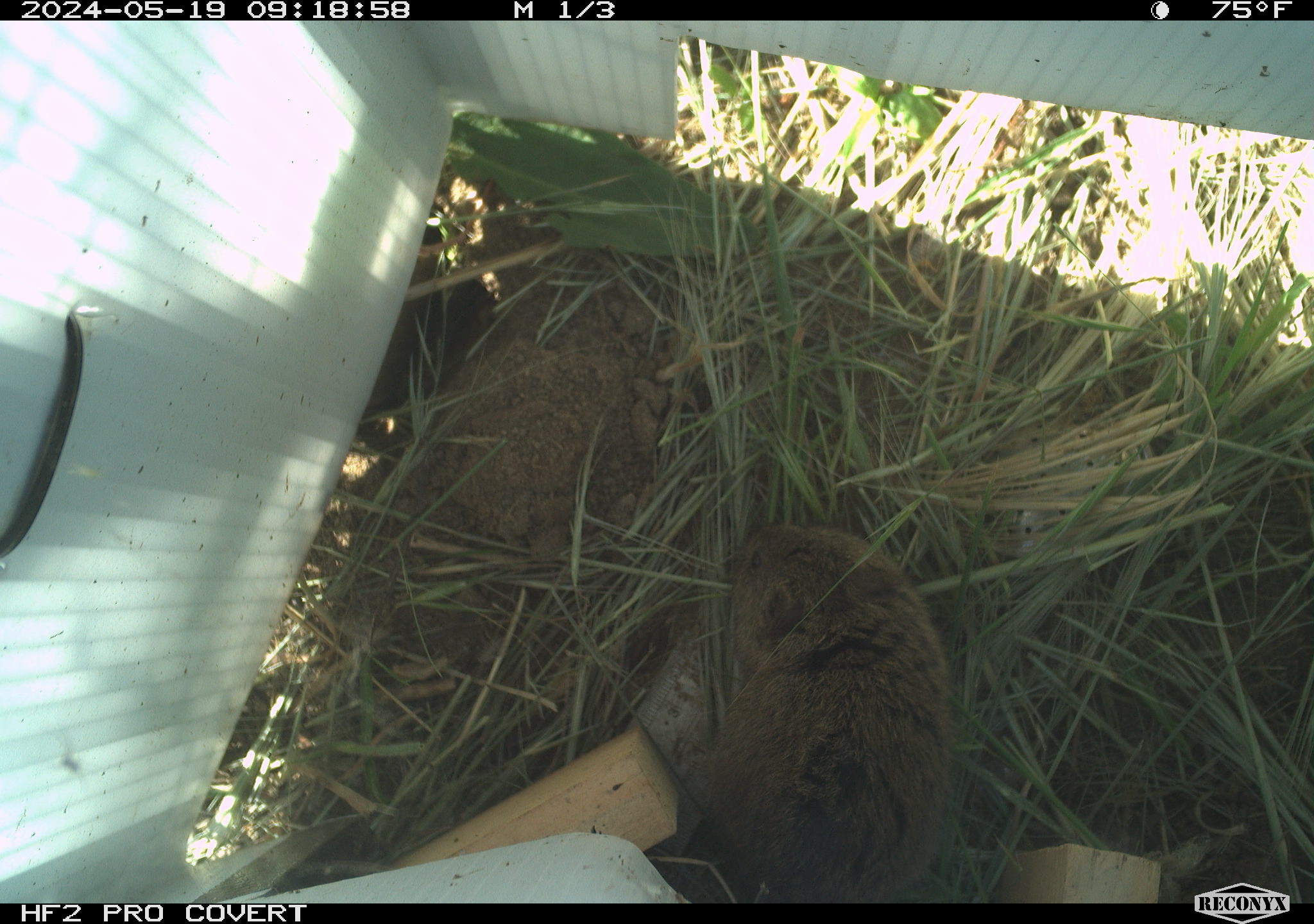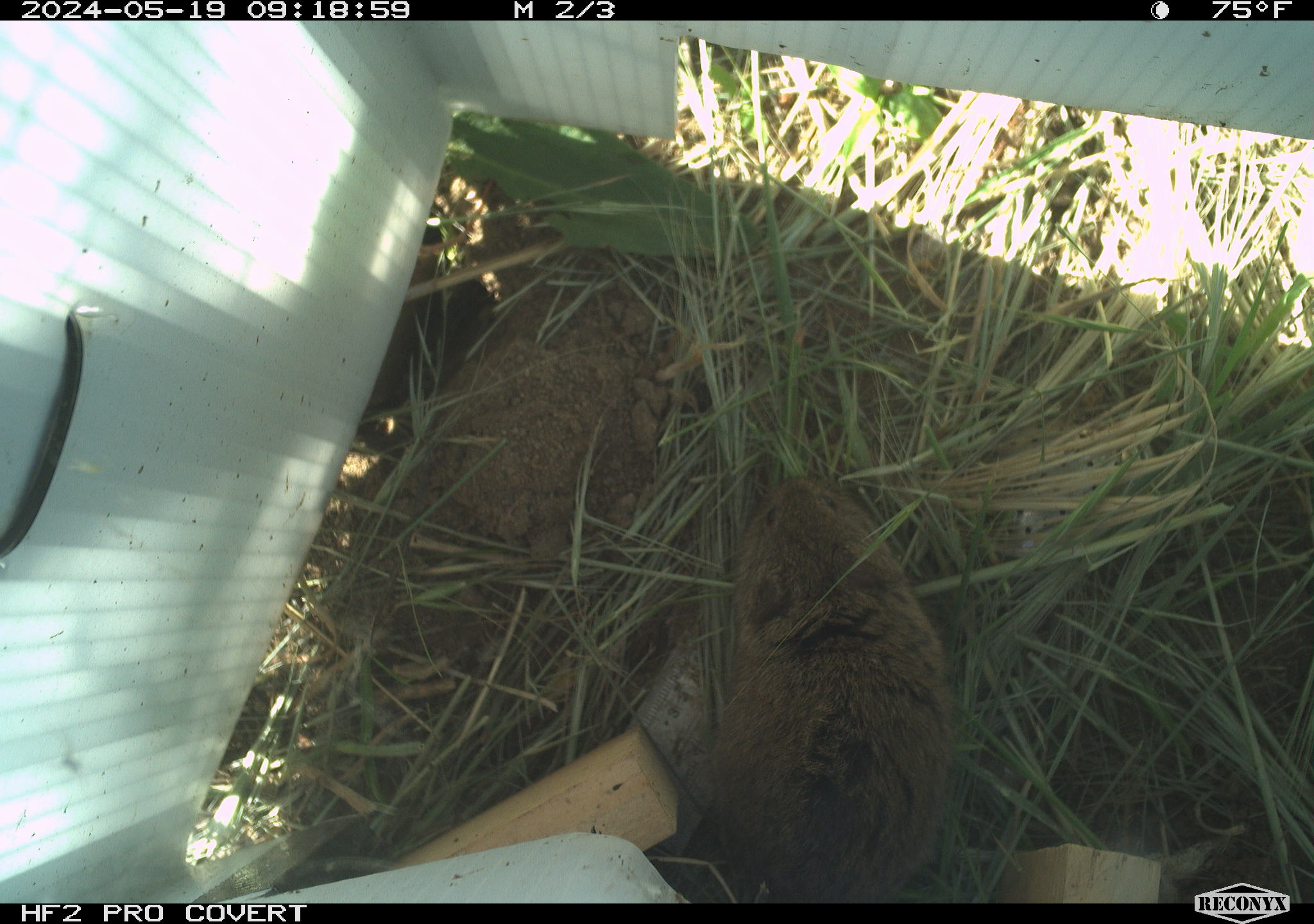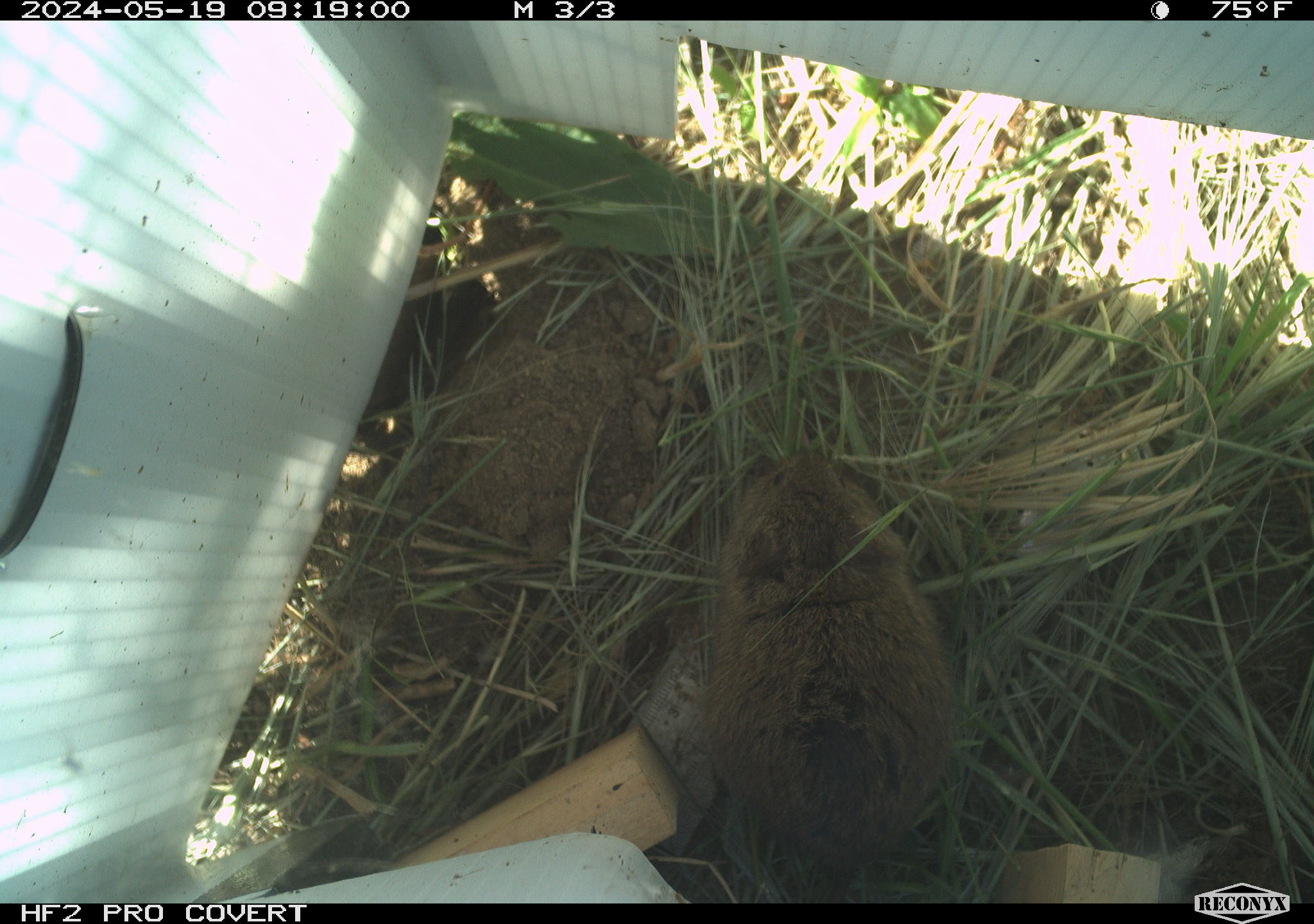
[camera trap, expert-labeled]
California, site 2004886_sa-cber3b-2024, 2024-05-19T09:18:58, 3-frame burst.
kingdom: Animalia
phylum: Chordata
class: Mammalia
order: Rodentia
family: Cricetidae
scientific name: Arvicolinae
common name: voles, lemmings, and muskrats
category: arvicolinae subfamily